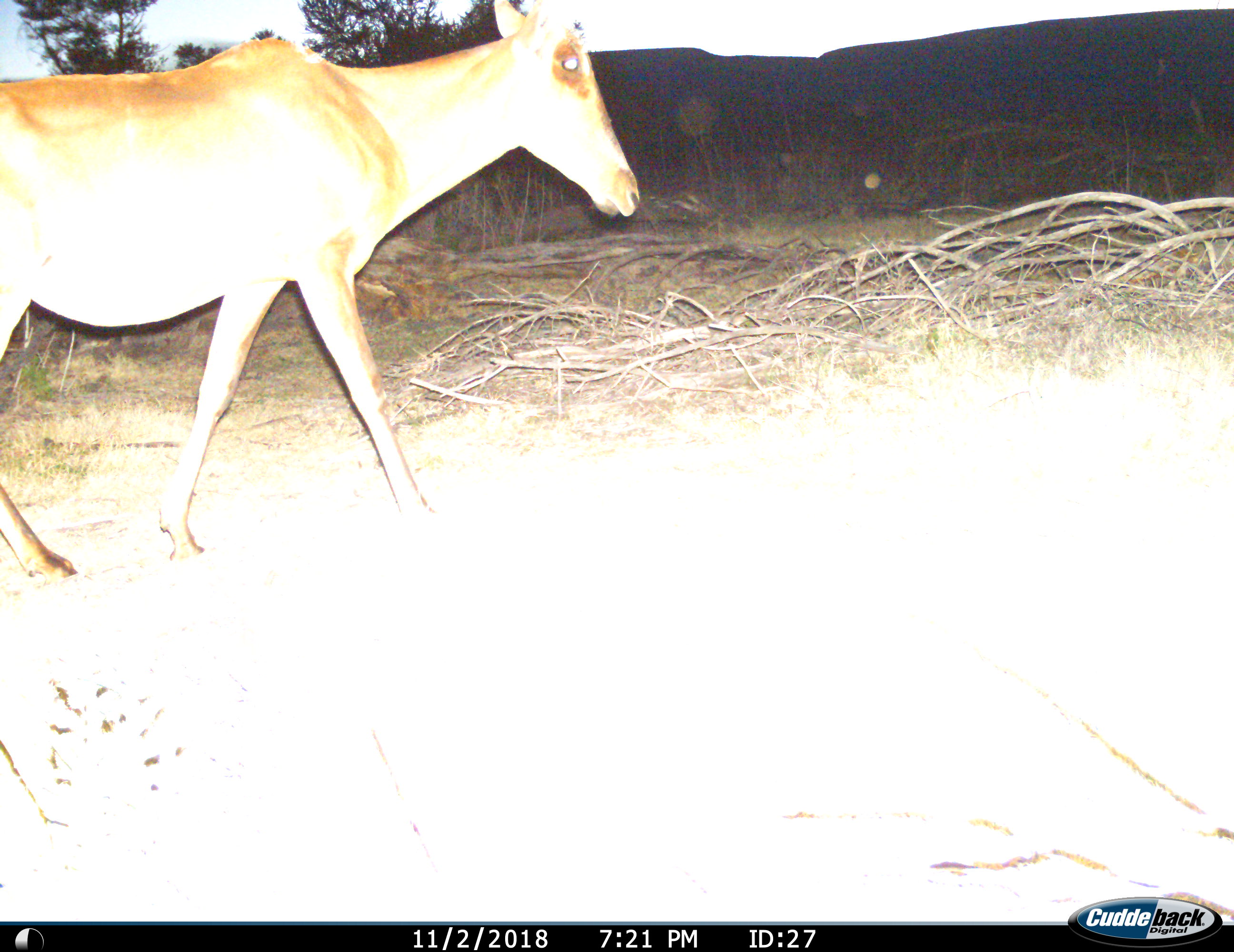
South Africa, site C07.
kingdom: Animalia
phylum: Chordata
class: Mammalia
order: Artiodactyla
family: Bovidae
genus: Alcelaphus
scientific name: Alcelaphus buselaphus caama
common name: red hartebeest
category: hartebeestred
Hartebeestred (red hartebeest) (Alcelaphus buselaphus caama), count 1. Behavior (volunteer vote fractions): standing 0%, resting 0%, moving 100%, interacting 0%. Young present (vote fraction): 0%. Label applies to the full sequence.